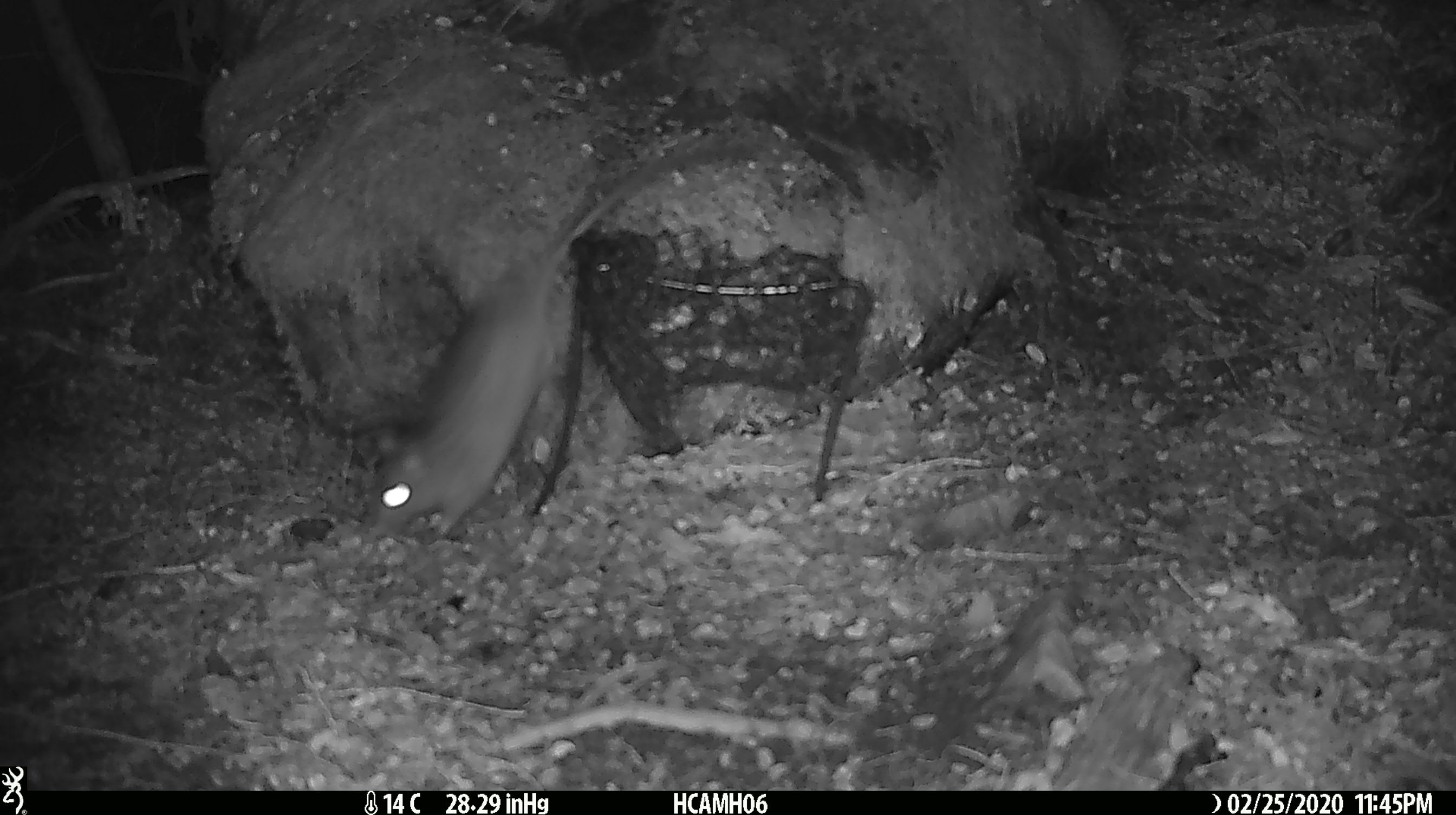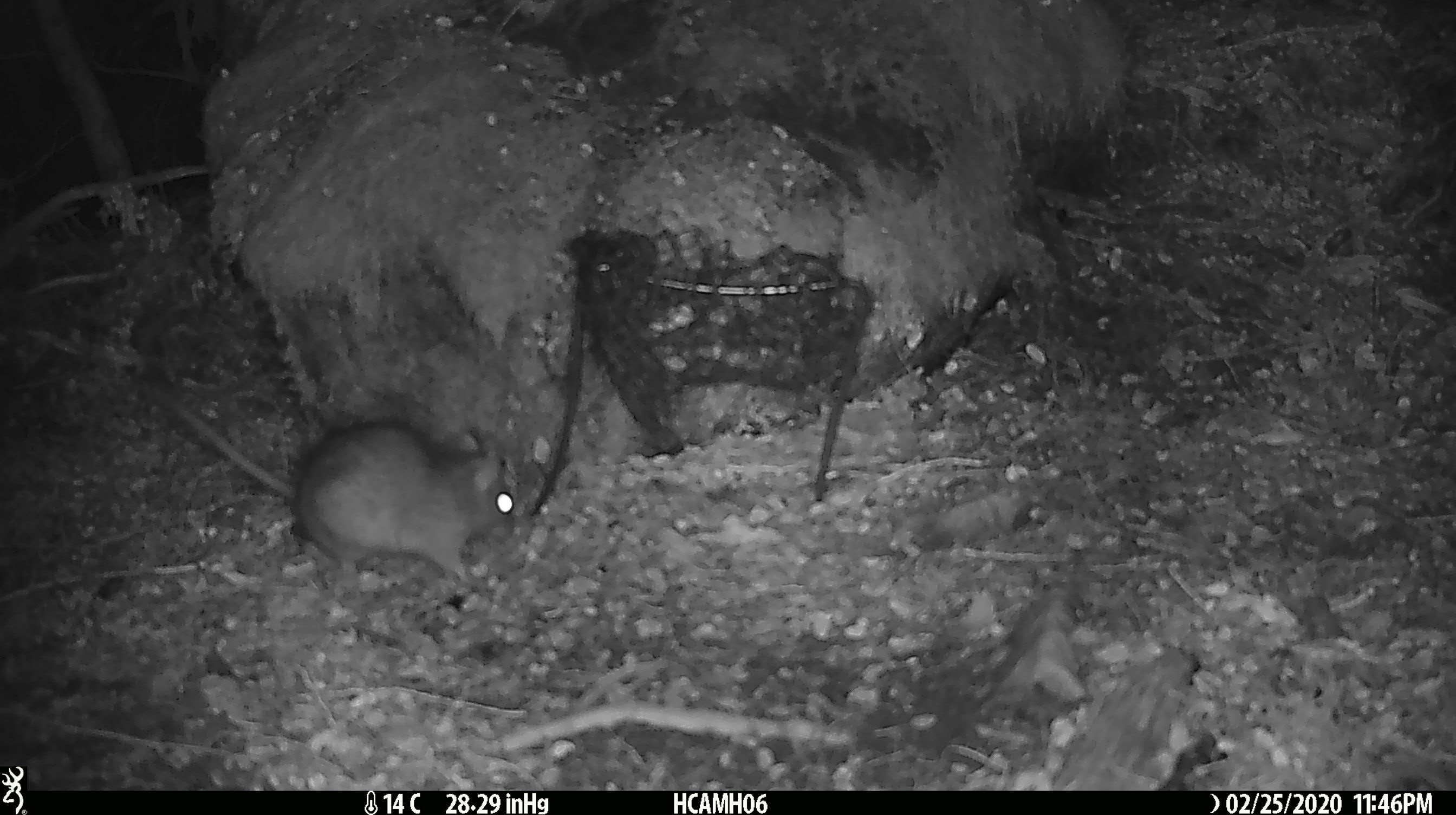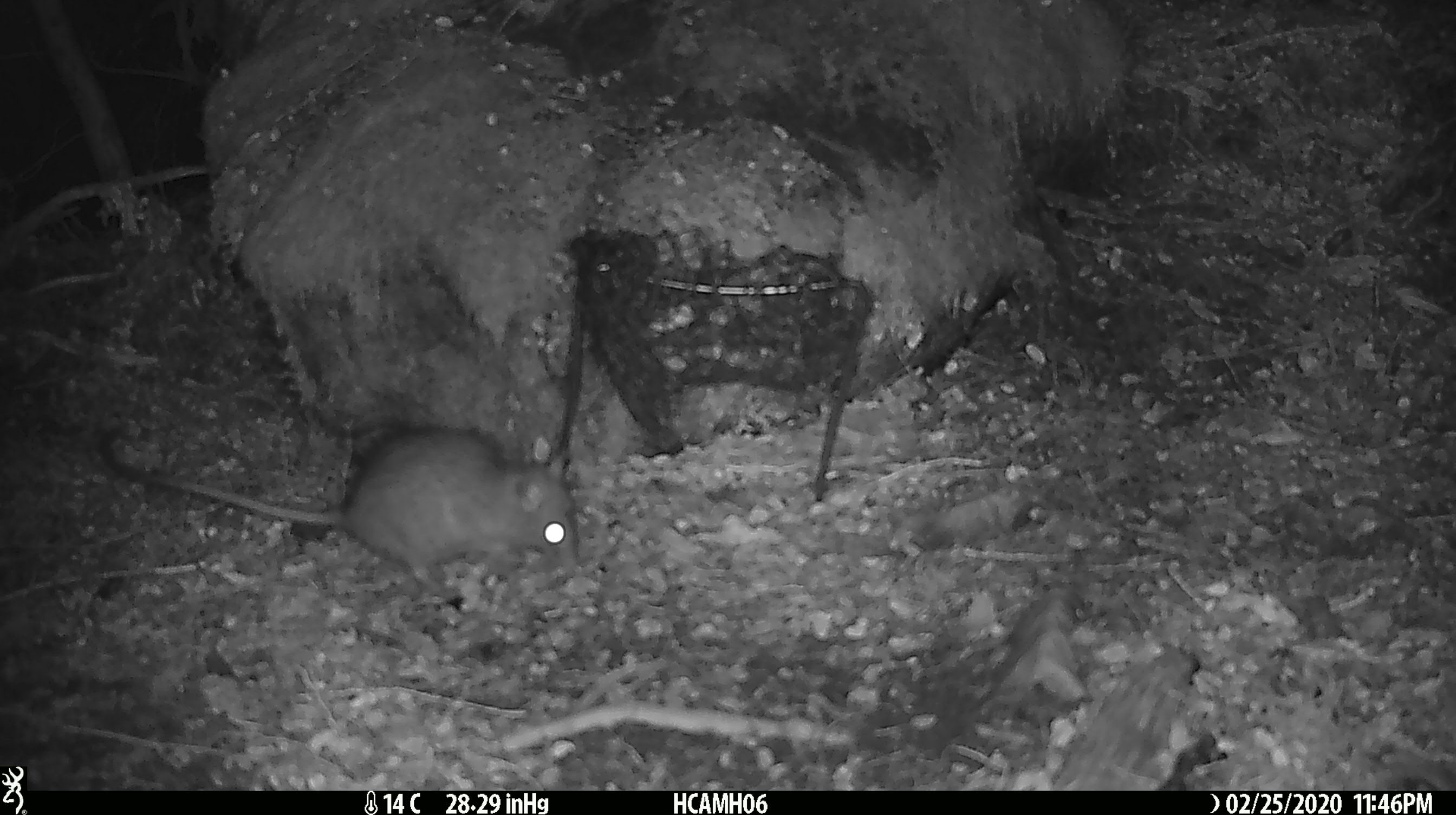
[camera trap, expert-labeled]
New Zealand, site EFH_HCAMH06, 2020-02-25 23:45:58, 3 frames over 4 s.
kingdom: Animalia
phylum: Chordata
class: Mammalia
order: Rodentia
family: Muridae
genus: Rattus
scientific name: Rattus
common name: rat